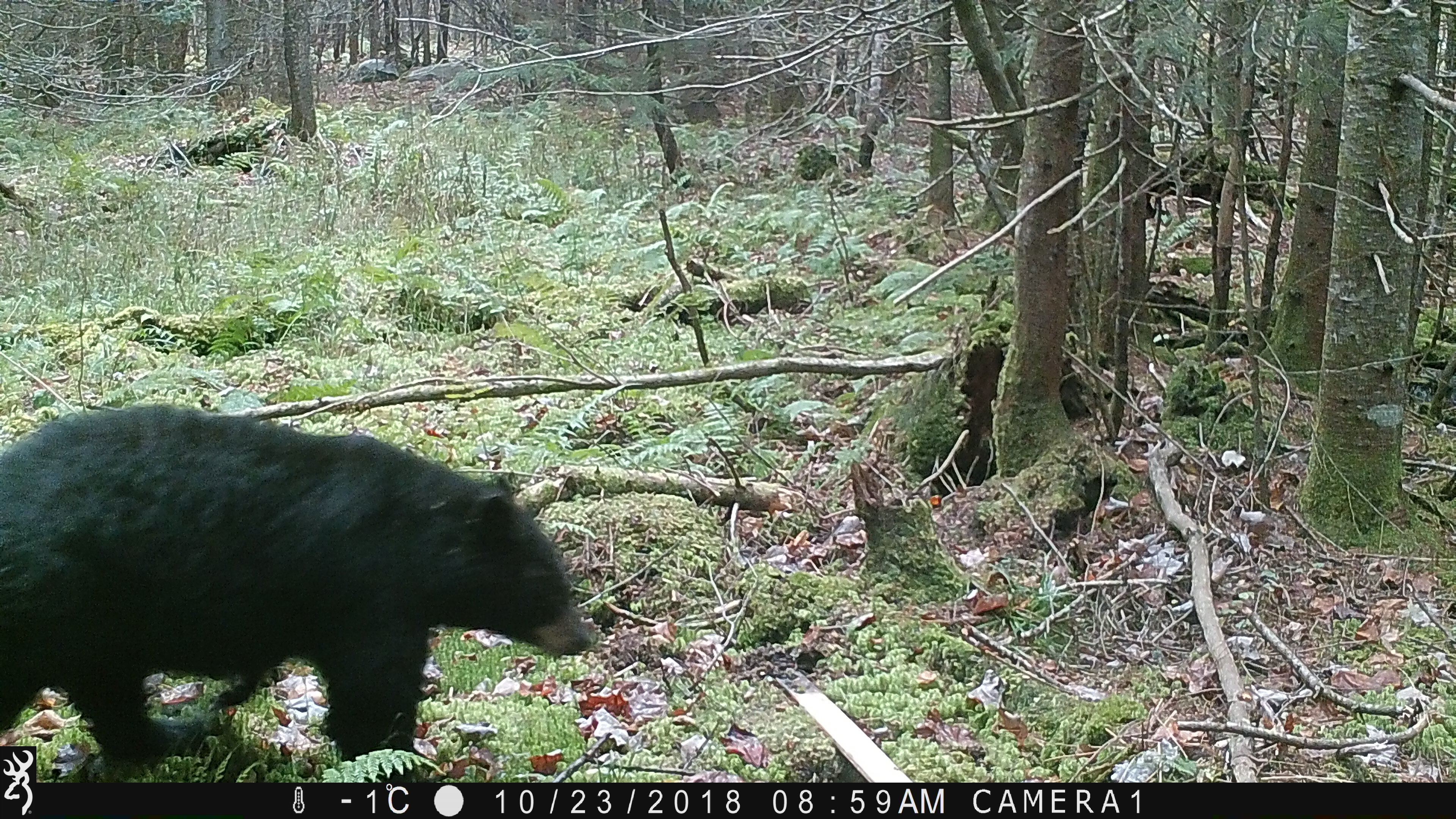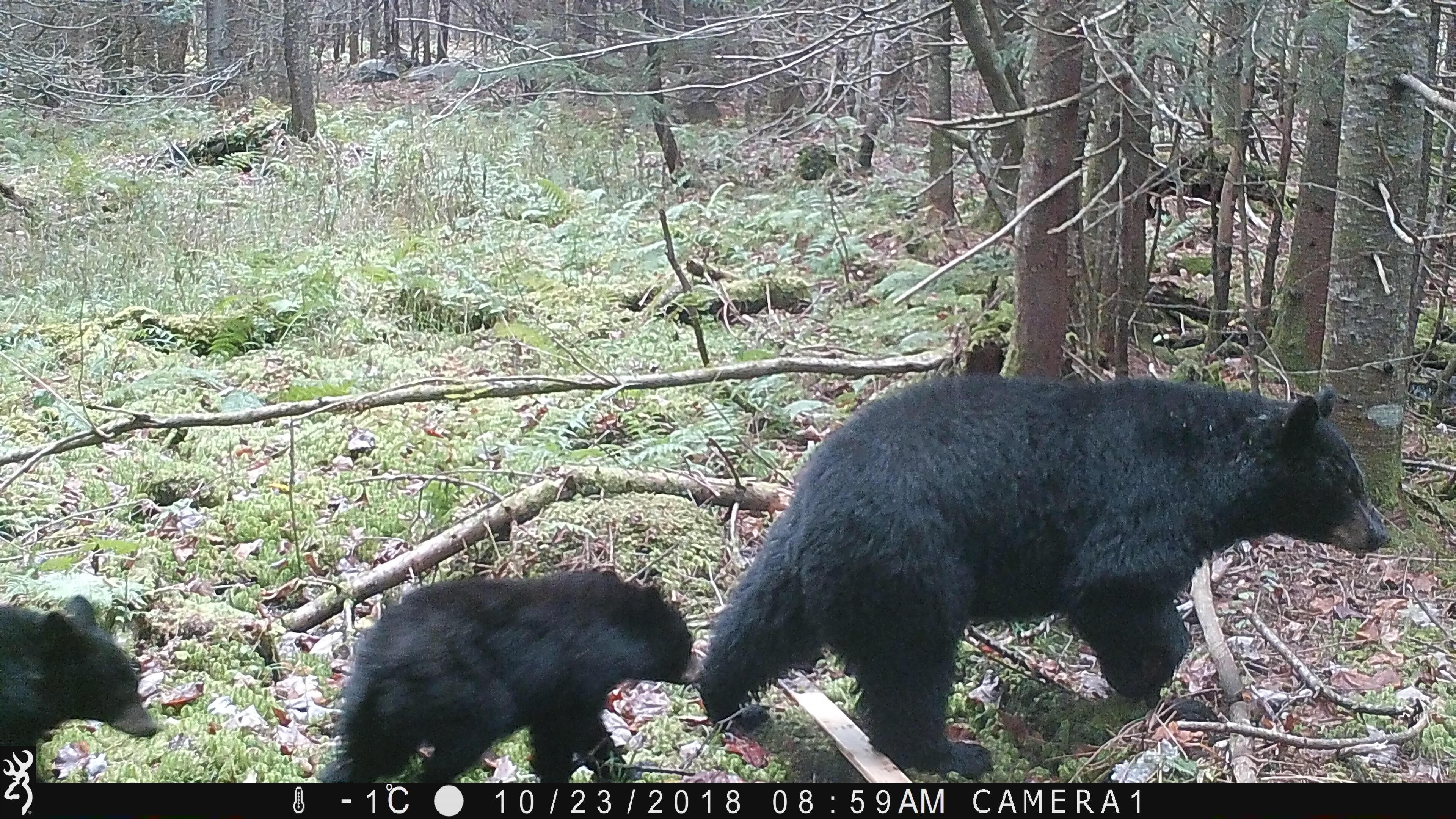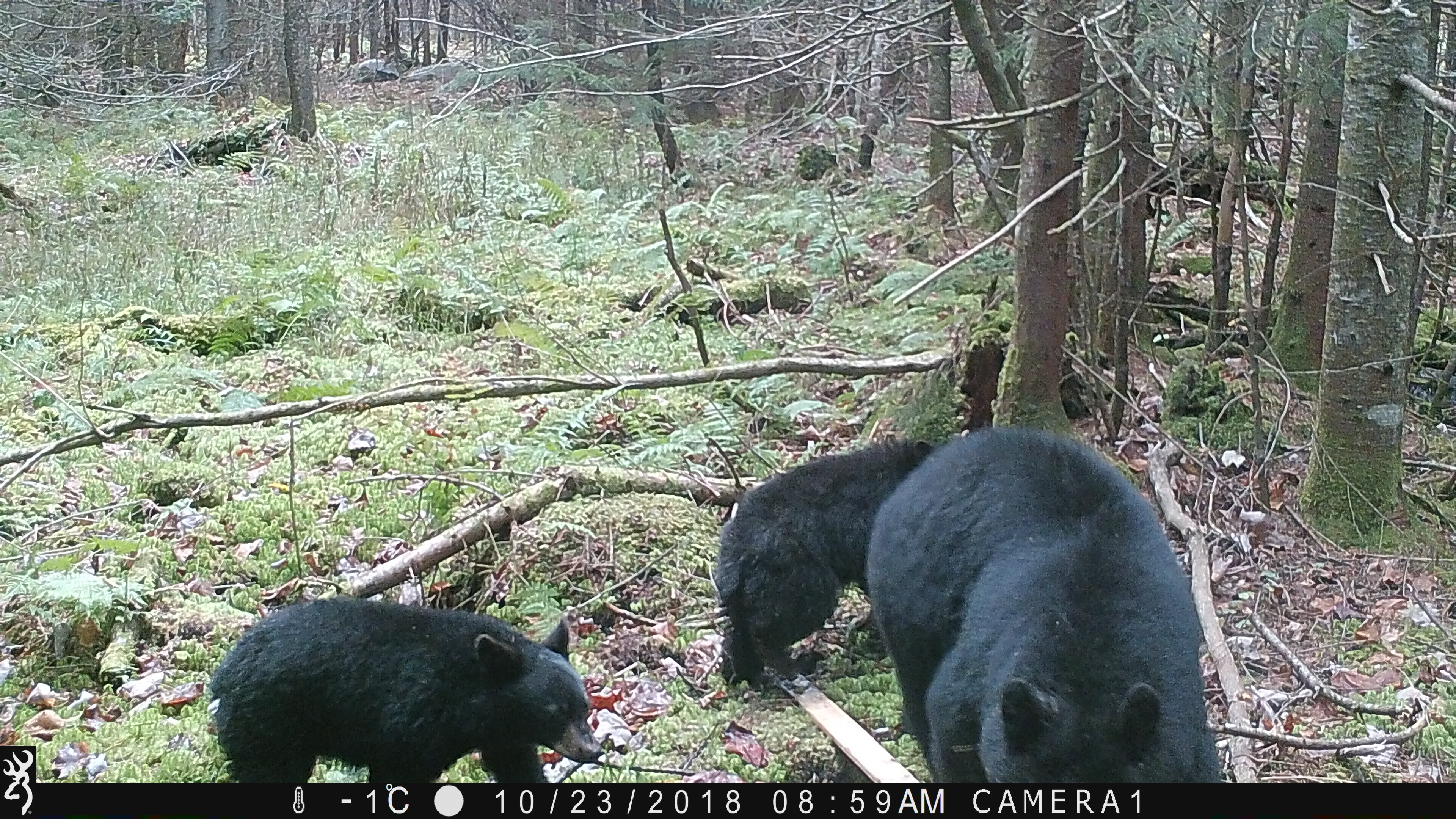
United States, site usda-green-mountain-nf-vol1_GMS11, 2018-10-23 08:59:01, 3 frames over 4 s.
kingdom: Animalia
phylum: Chordata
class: Mammalia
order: Carnivora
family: Ursidae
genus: Ursus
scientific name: Ursus americanus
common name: black bear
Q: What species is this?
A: Black bear (Ursus americanus).